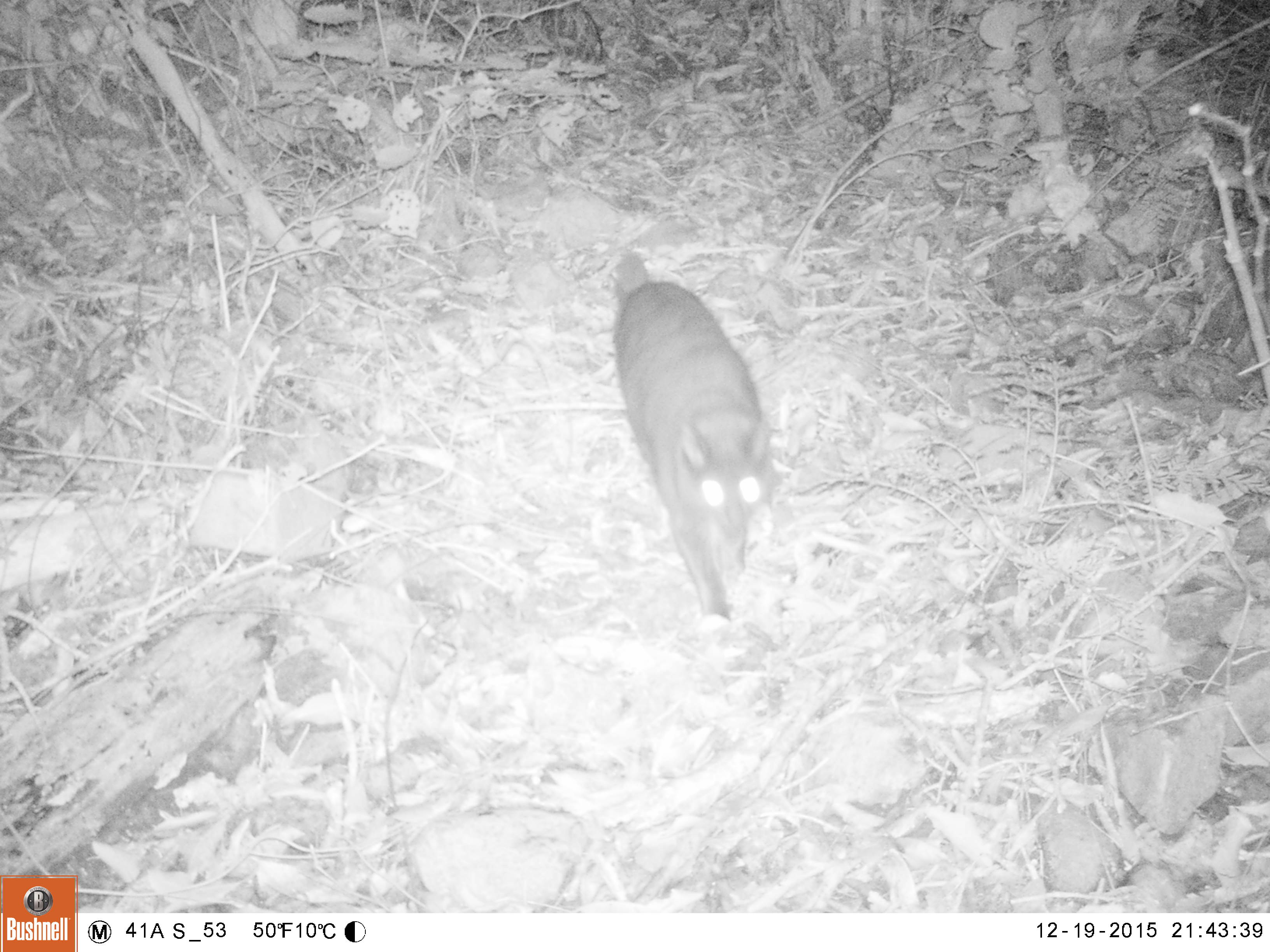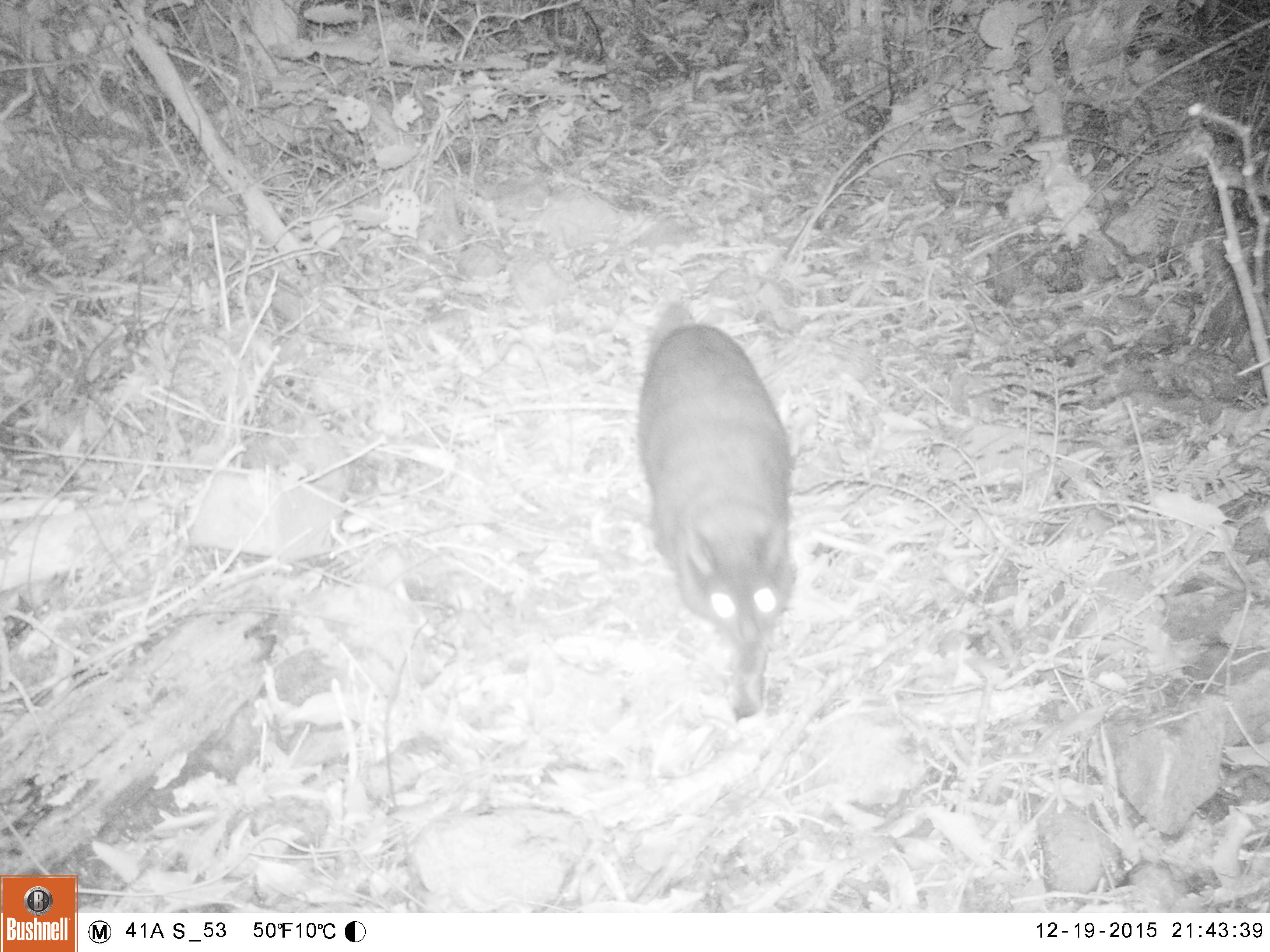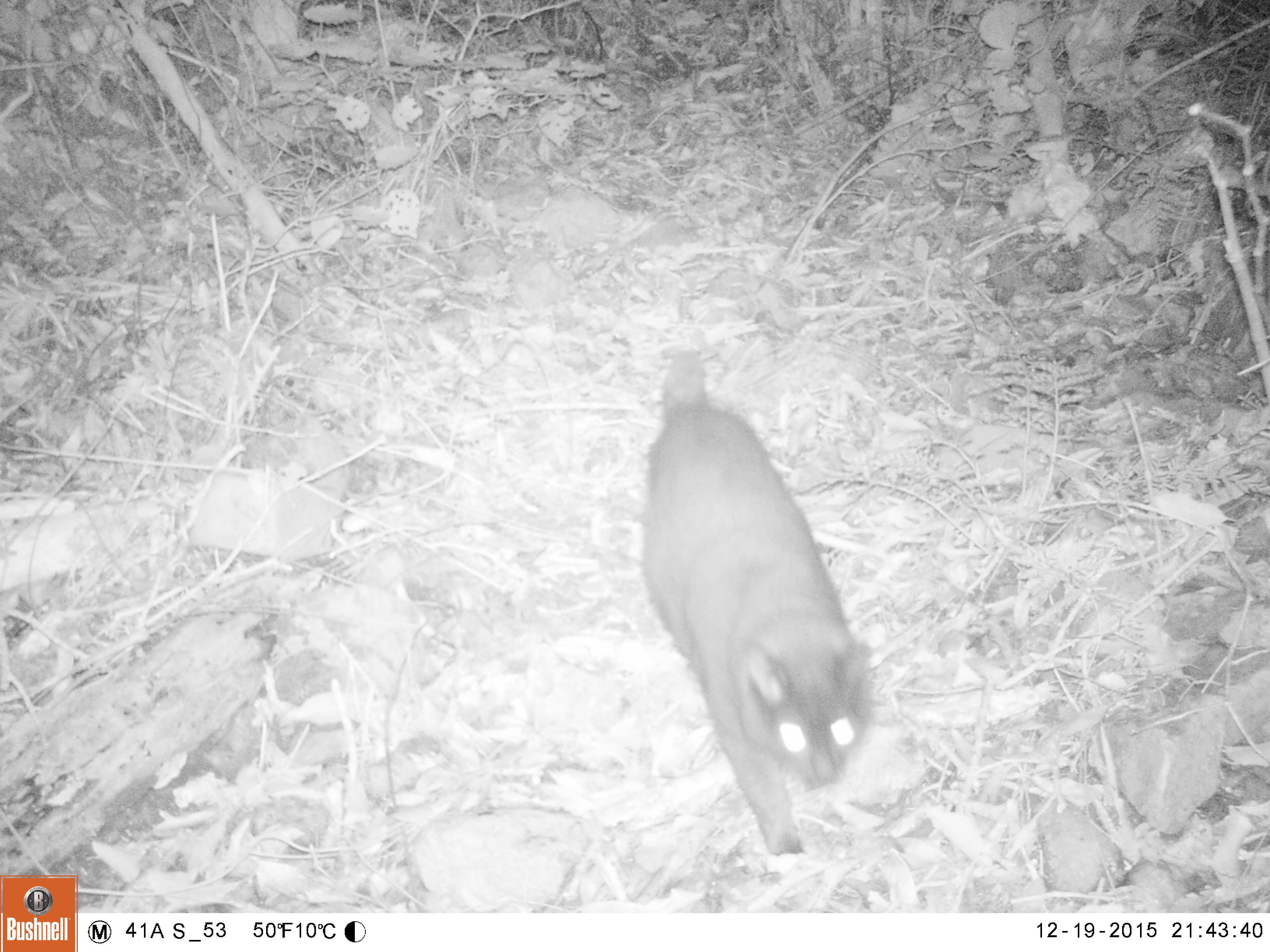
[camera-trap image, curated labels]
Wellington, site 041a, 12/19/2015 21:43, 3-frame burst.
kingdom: Animalia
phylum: Chordata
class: Mammalia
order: Carnivora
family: Felidae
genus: Felis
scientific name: Felis catus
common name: cat